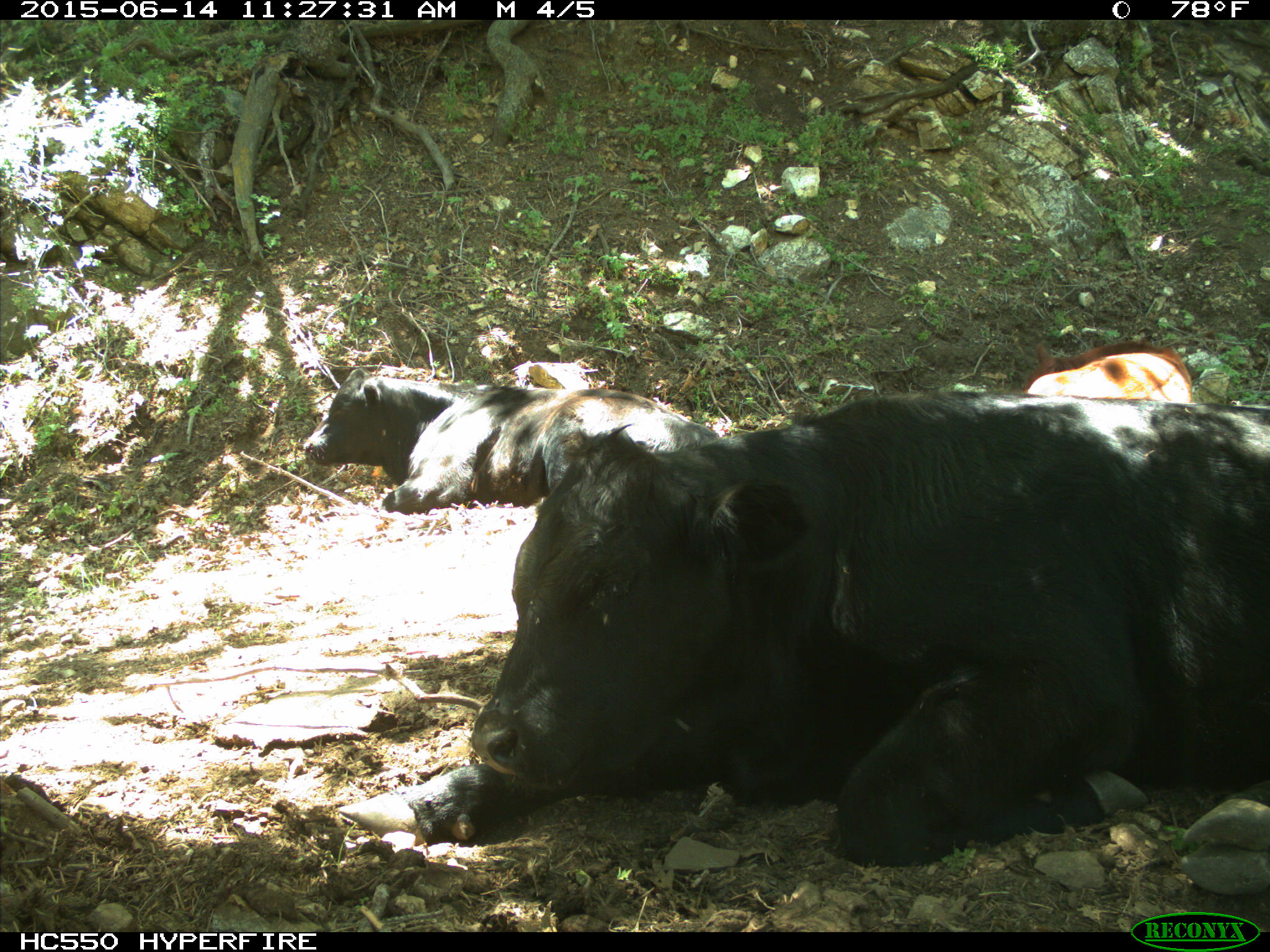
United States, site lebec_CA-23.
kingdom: Animalia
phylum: Chordata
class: Mammalia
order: Artiodactyla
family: Bovidae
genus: Bos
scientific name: Bos taurus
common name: domestic cow